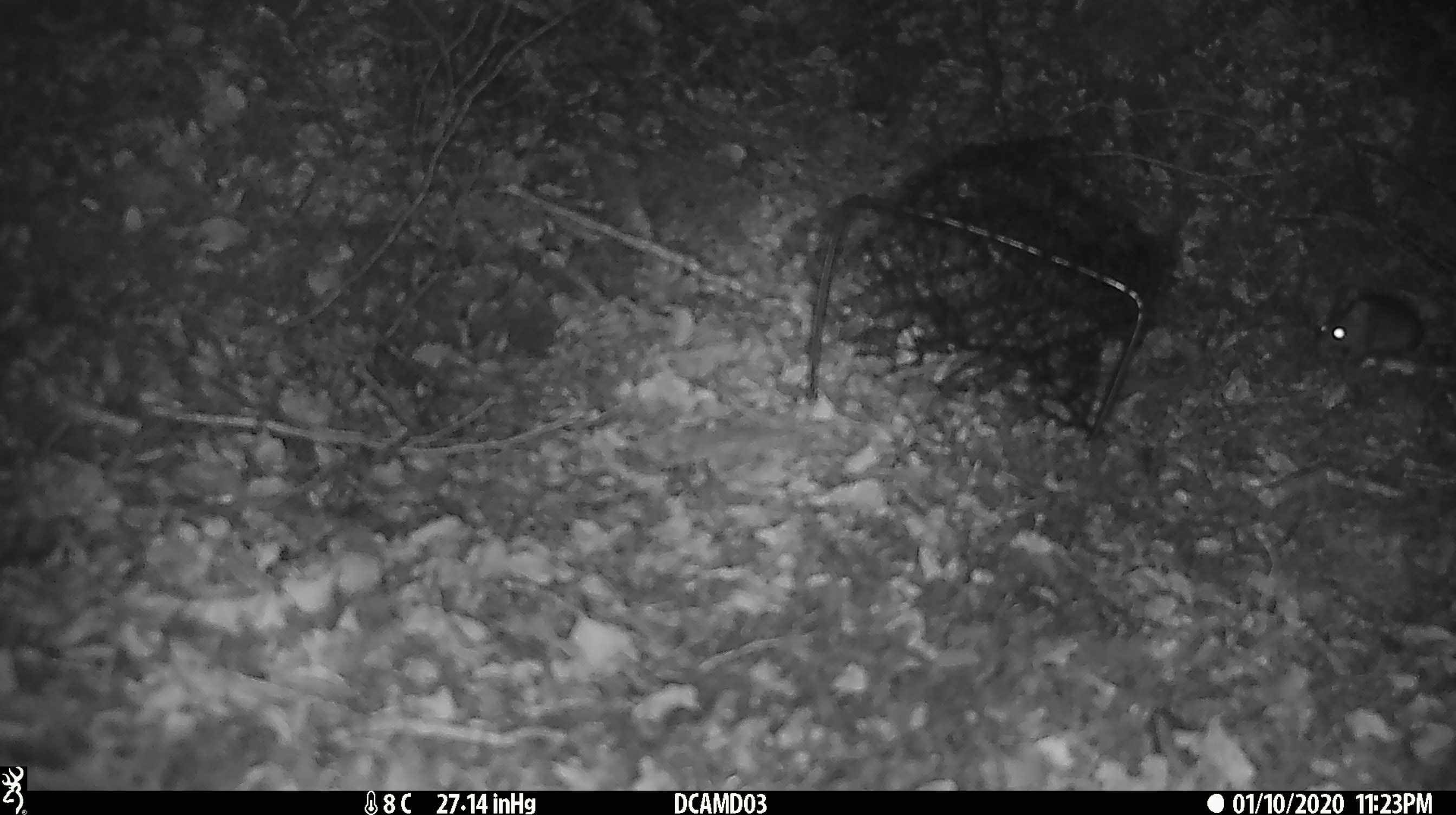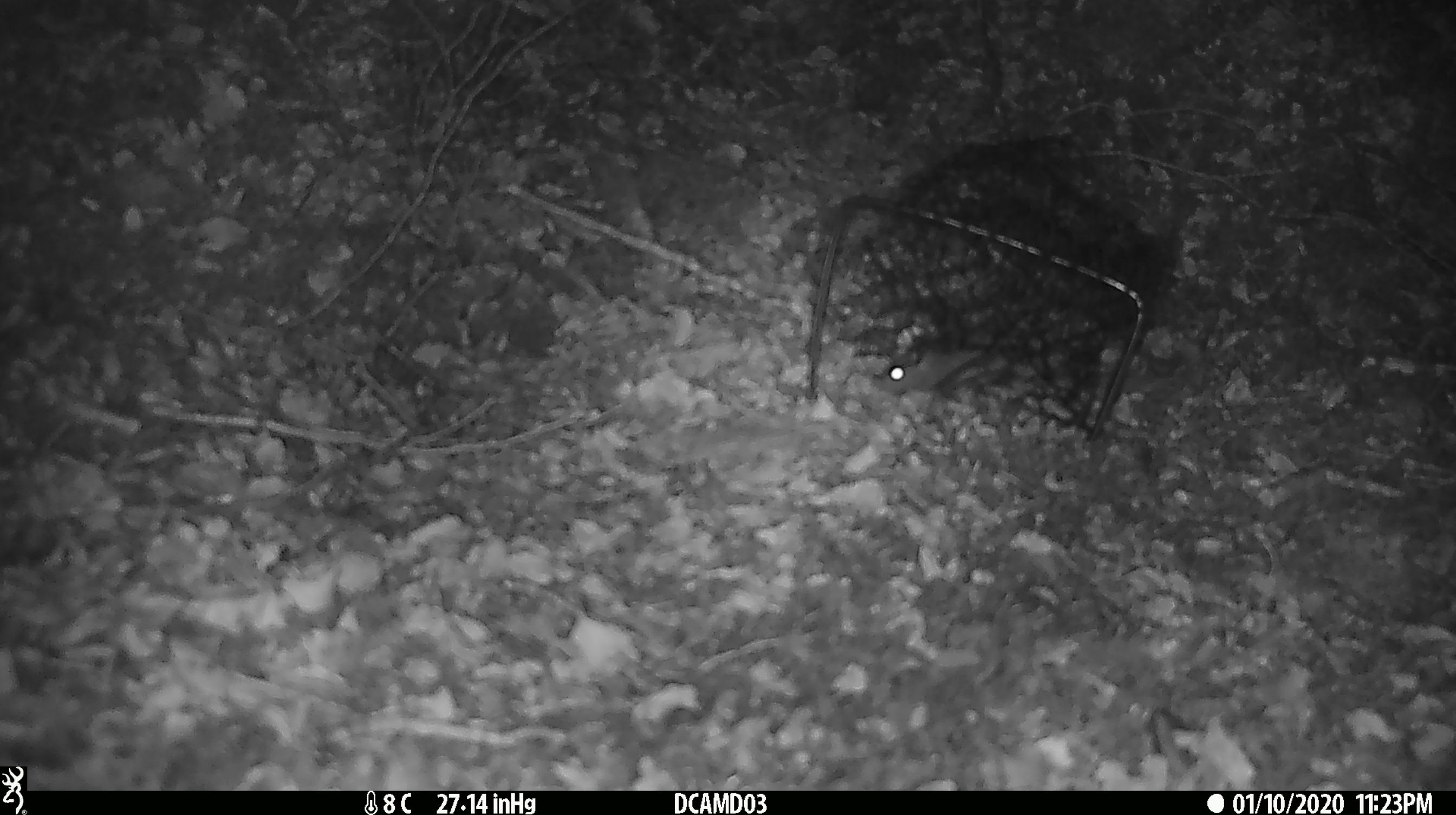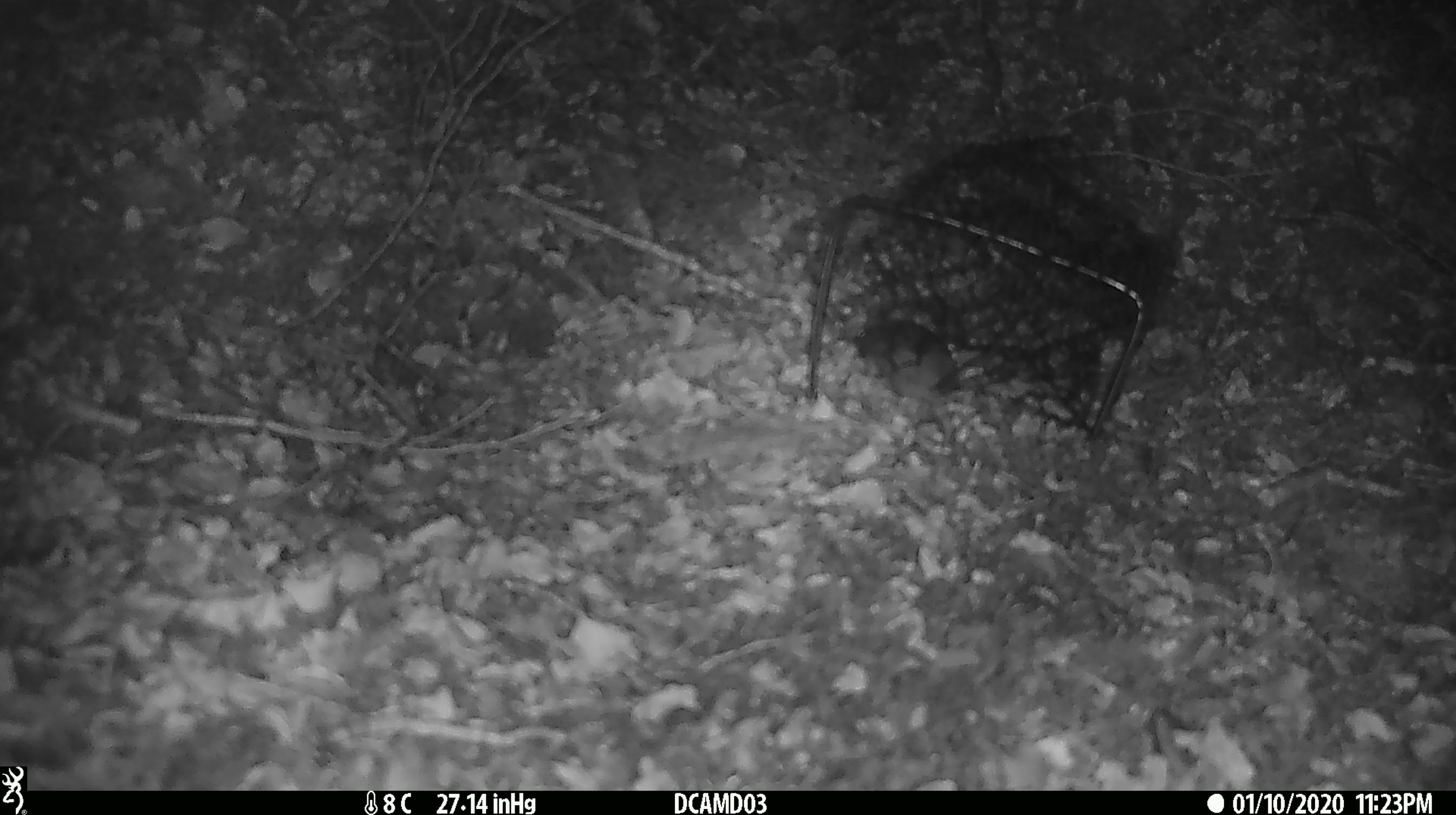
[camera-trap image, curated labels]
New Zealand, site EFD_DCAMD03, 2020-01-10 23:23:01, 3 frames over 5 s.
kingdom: Animalia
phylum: Chordata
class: Mammalia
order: Rodentia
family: Muridae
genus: Mus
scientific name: Mus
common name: mouse